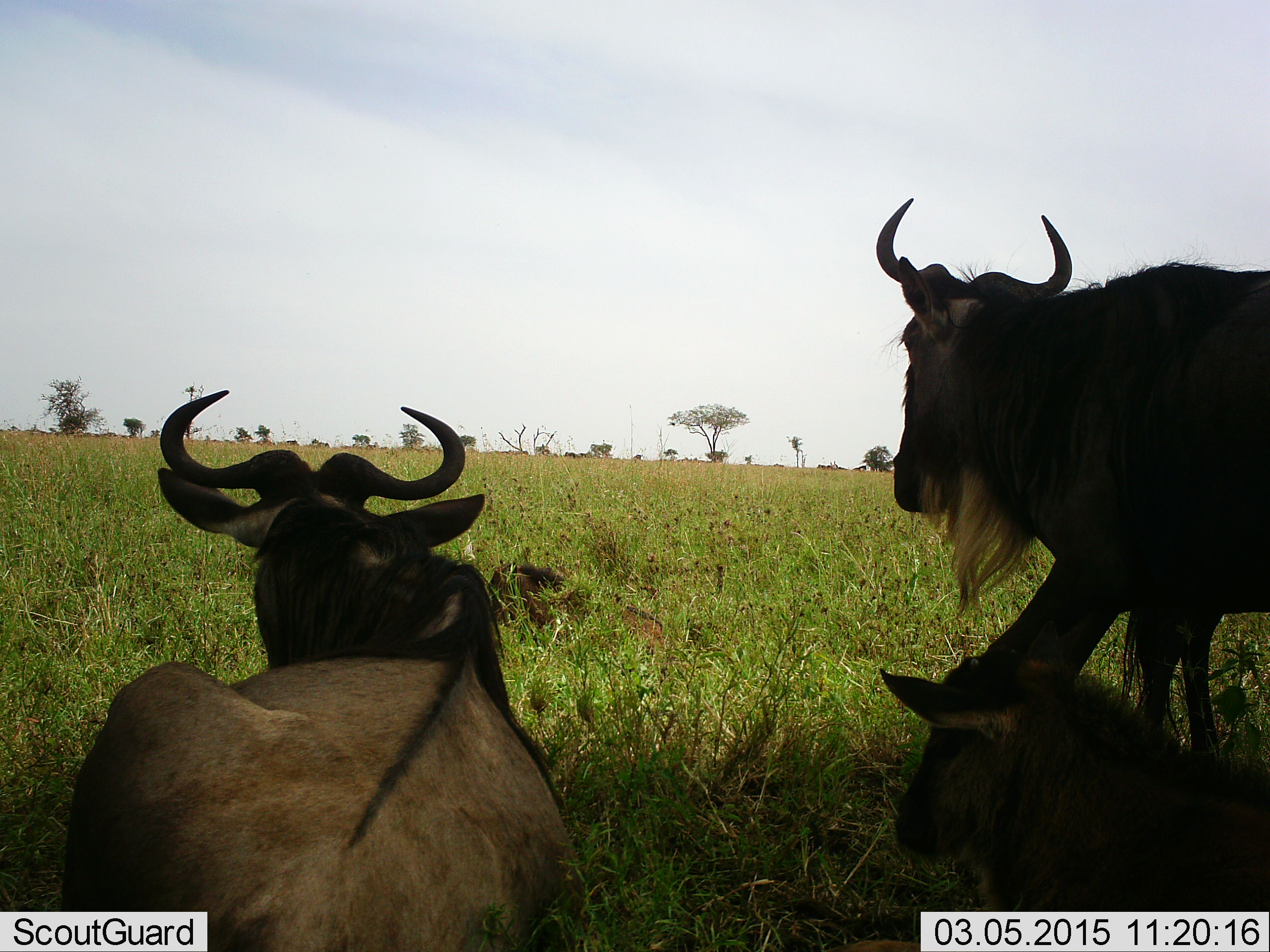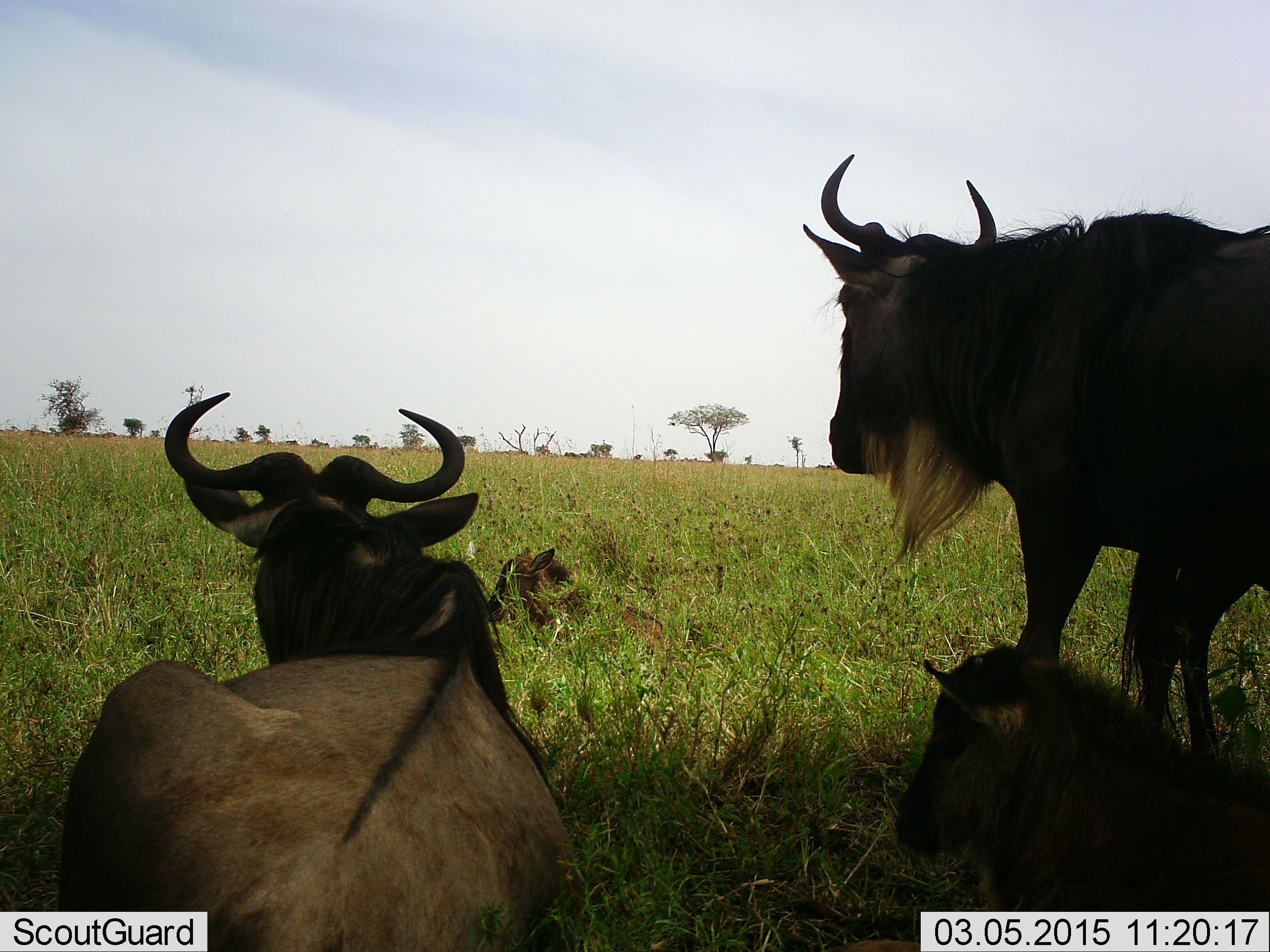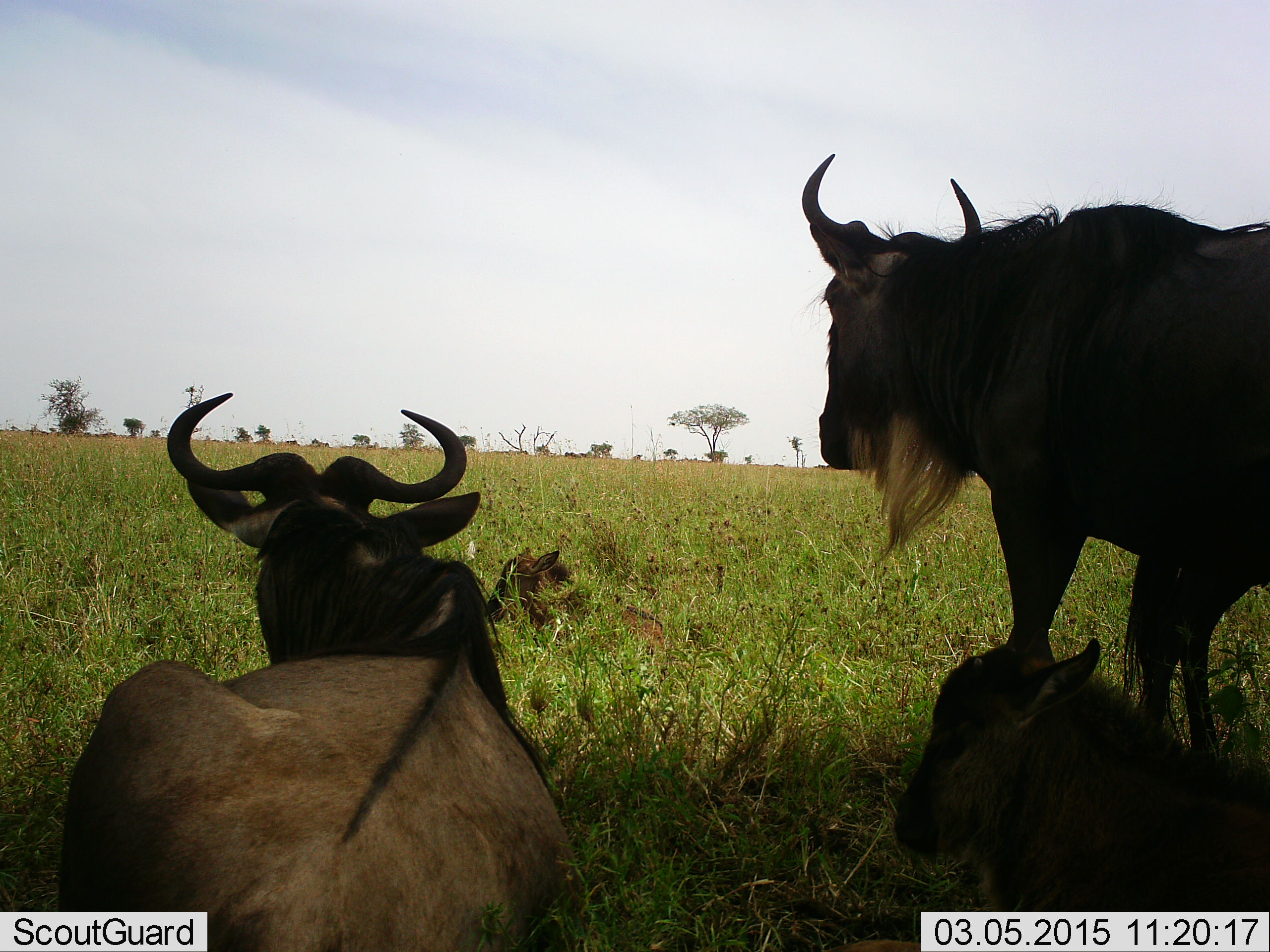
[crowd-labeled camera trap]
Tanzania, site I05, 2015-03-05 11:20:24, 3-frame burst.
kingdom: Animalia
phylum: Chordata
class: Mammalia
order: Artiodactyla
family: Bovidae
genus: Connochaetes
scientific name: Connochaetes taurinus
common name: blue wildebeest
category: wildebeest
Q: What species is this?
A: Wildebeest (blue wildebeest) (Connochaetes taurinus).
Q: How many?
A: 4.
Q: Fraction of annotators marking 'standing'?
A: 60%.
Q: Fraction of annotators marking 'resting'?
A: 100%.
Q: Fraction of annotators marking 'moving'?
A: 10%.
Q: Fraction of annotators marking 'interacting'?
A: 0%.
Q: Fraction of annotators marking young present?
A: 60%.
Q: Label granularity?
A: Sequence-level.